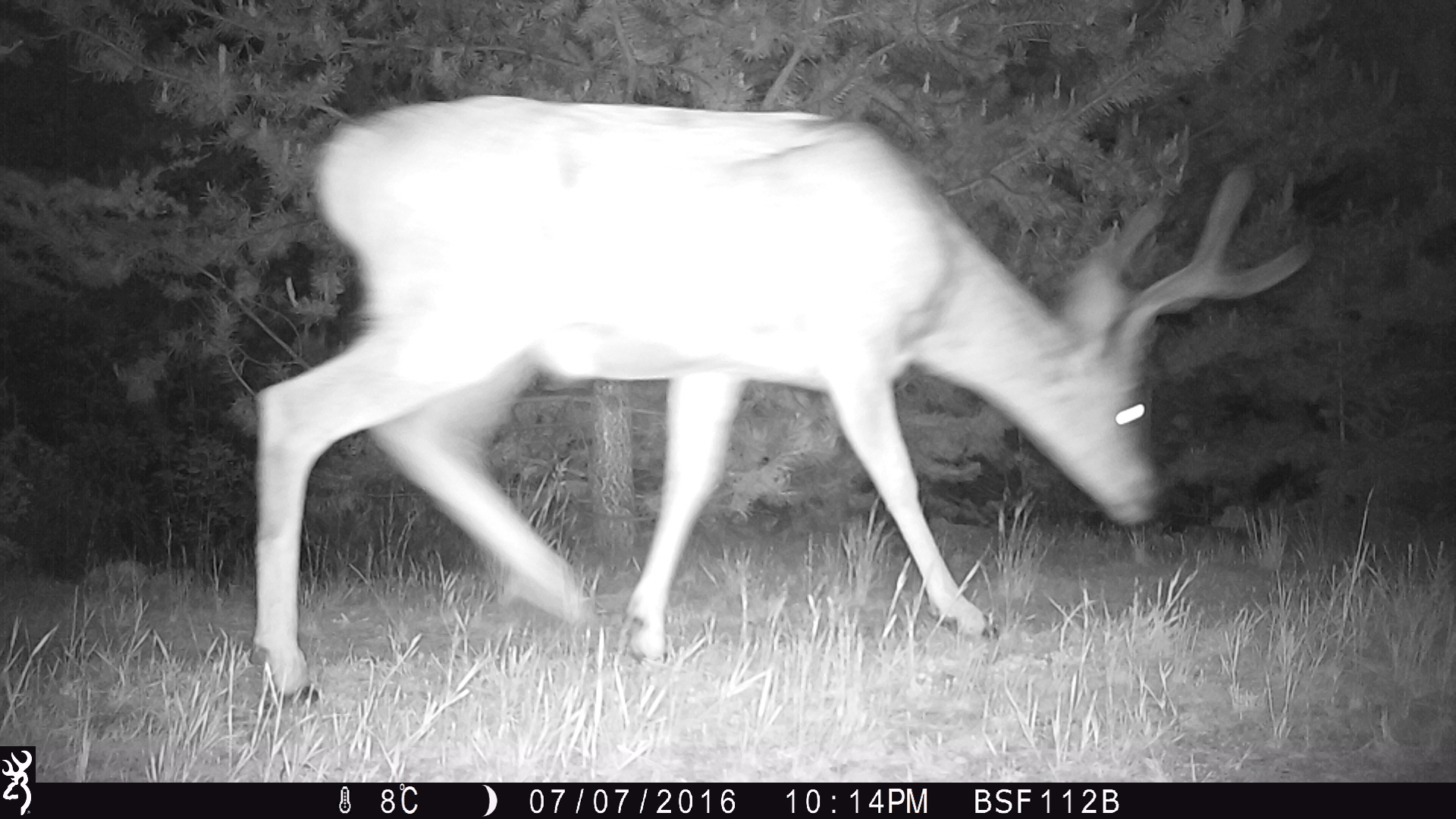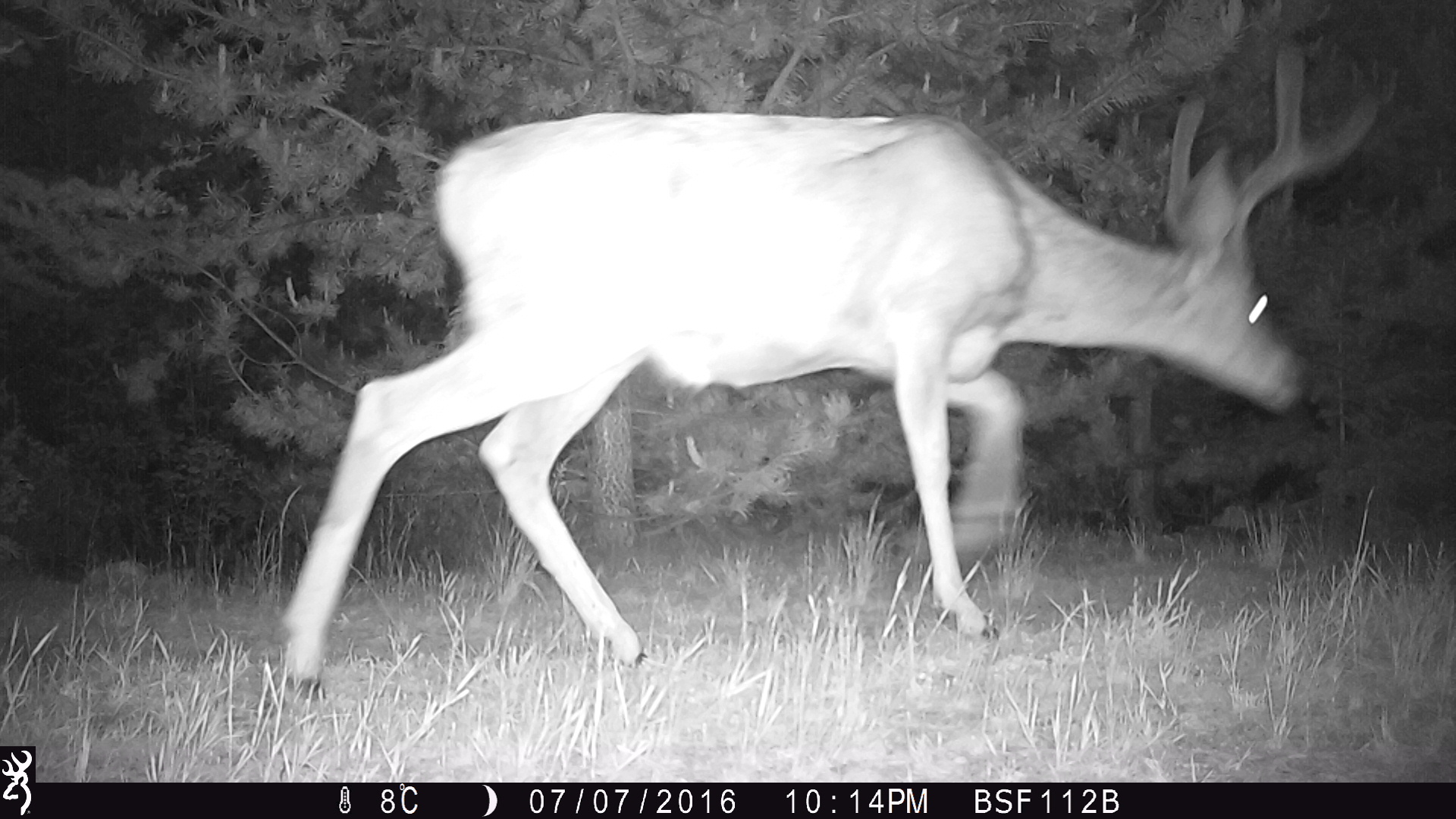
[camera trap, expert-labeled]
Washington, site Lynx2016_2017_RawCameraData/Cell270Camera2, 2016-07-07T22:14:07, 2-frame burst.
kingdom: Animalia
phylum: Chordata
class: Mammalia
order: Artiodactyla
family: Cervidae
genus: Odocoileus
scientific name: Odocoileus hemionus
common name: mule deer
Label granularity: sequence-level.